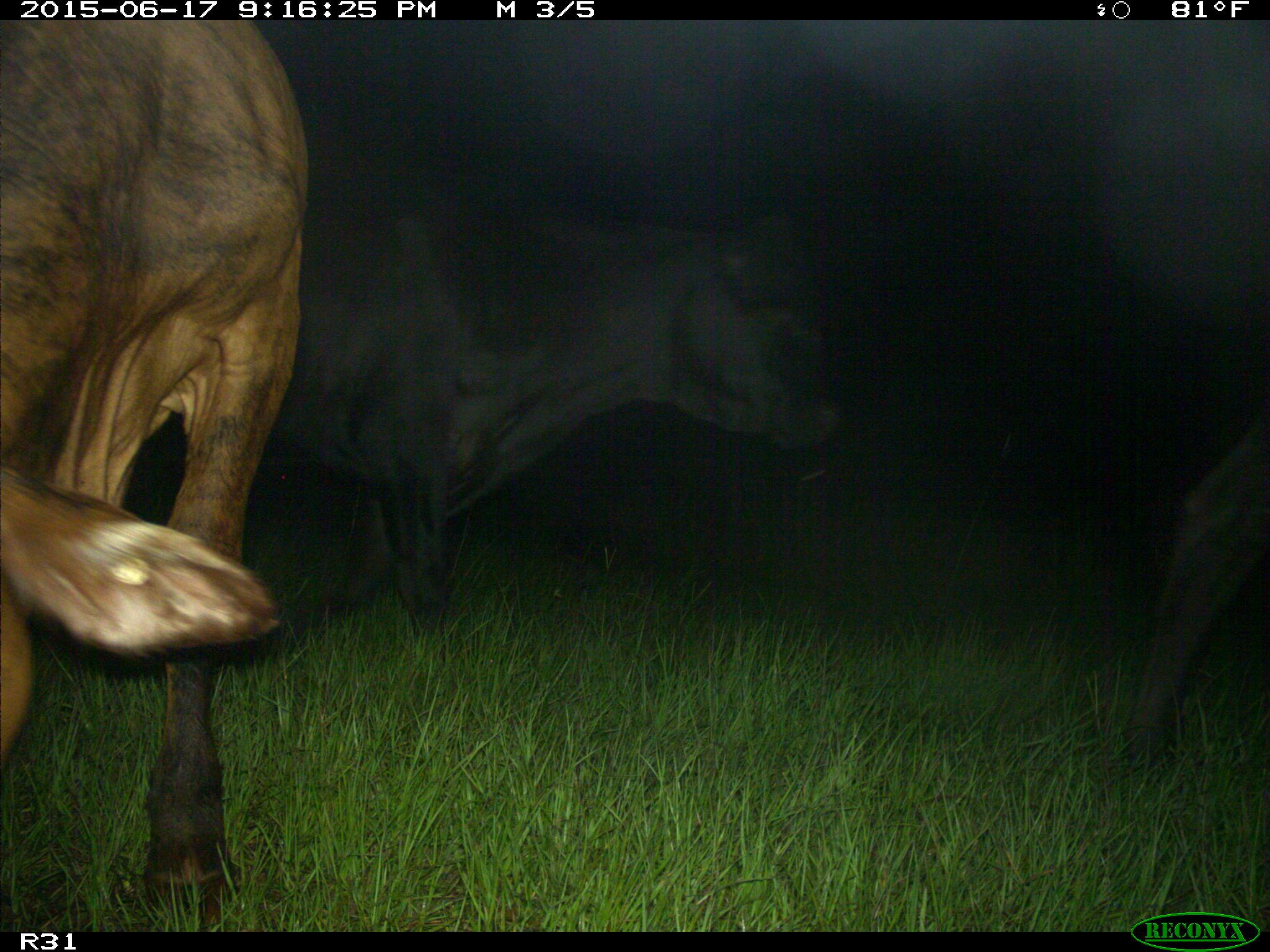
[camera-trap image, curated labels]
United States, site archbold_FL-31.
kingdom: Animalia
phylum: Chordata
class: Mammalia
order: Artiodactyla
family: Bovidae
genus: Bos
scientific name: Bos taurus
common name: domestic cow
Bos taurus (domestic cow).